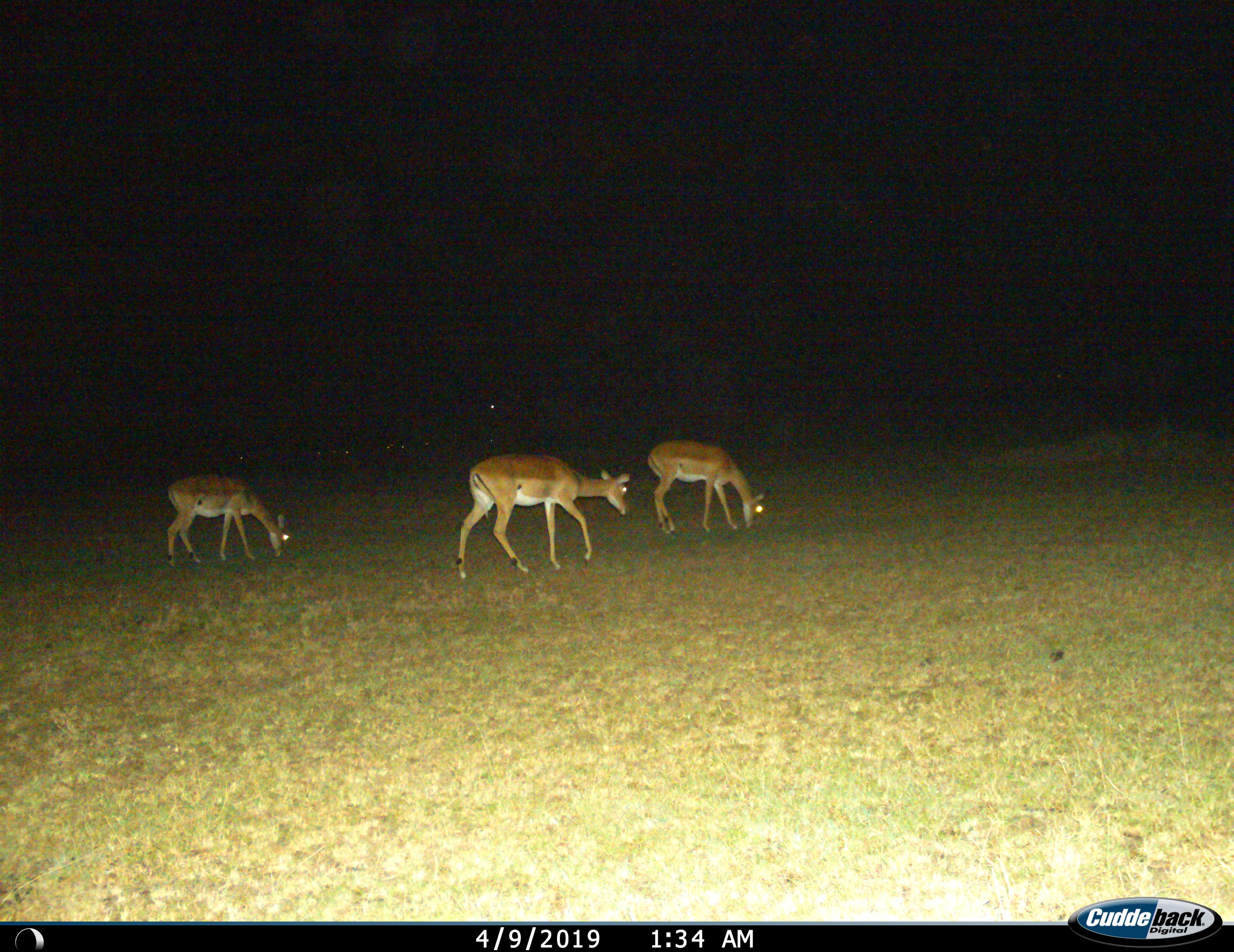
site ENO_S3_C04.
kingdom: Animalia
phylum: Chordata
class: Mammalia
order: Artiodactyla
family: Bovidae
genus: Aepyceros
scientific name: Aepyceros melampus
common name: impala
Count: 3.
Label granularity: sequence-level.